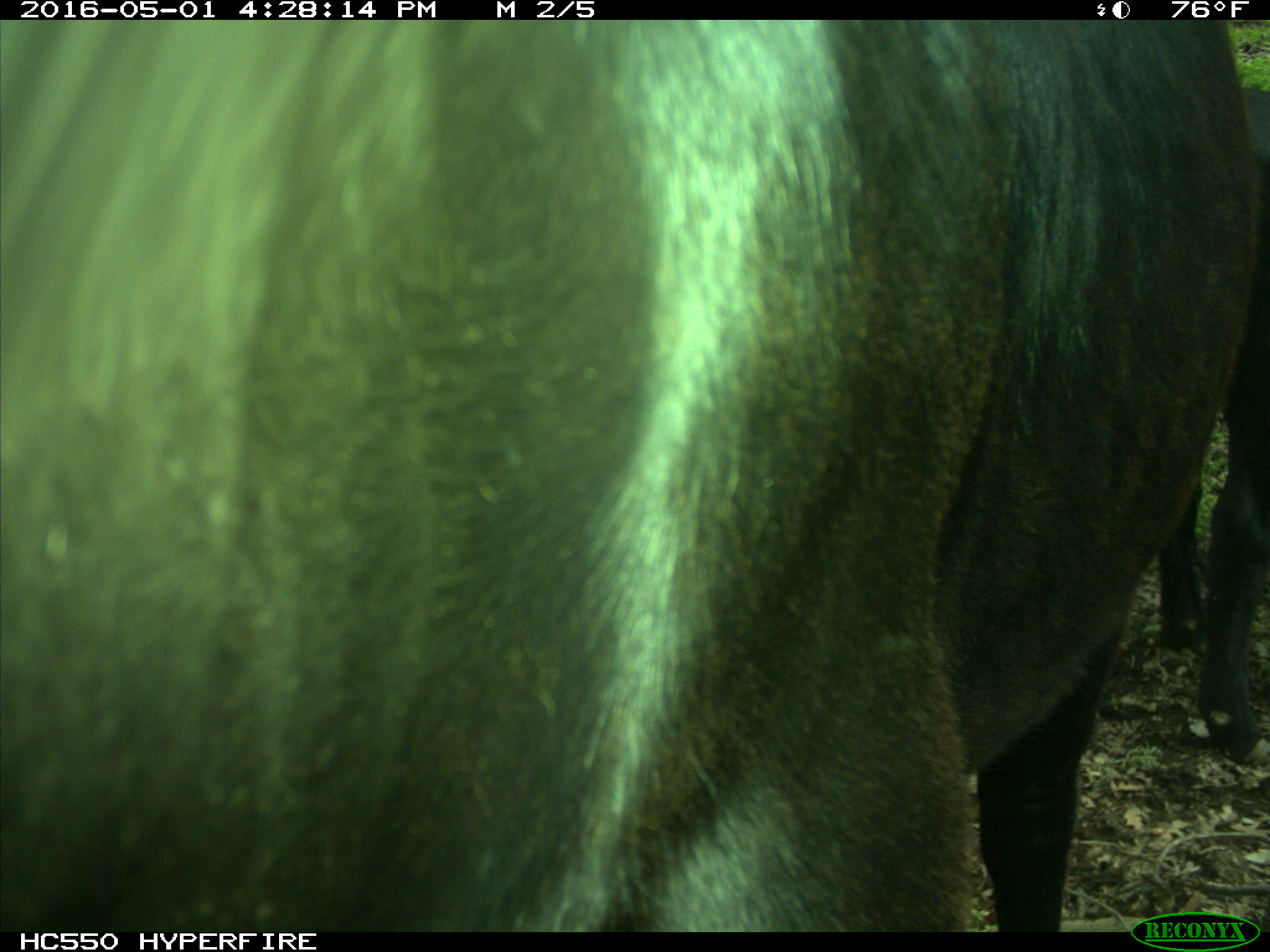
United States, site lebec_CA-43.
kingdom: Animalia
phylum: Chordata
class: Mammalia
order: Artiodactyla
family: Bovidae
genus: Bos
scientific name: Bos taurus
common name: domestic cow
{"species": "Bos taurus (domestic cow)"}